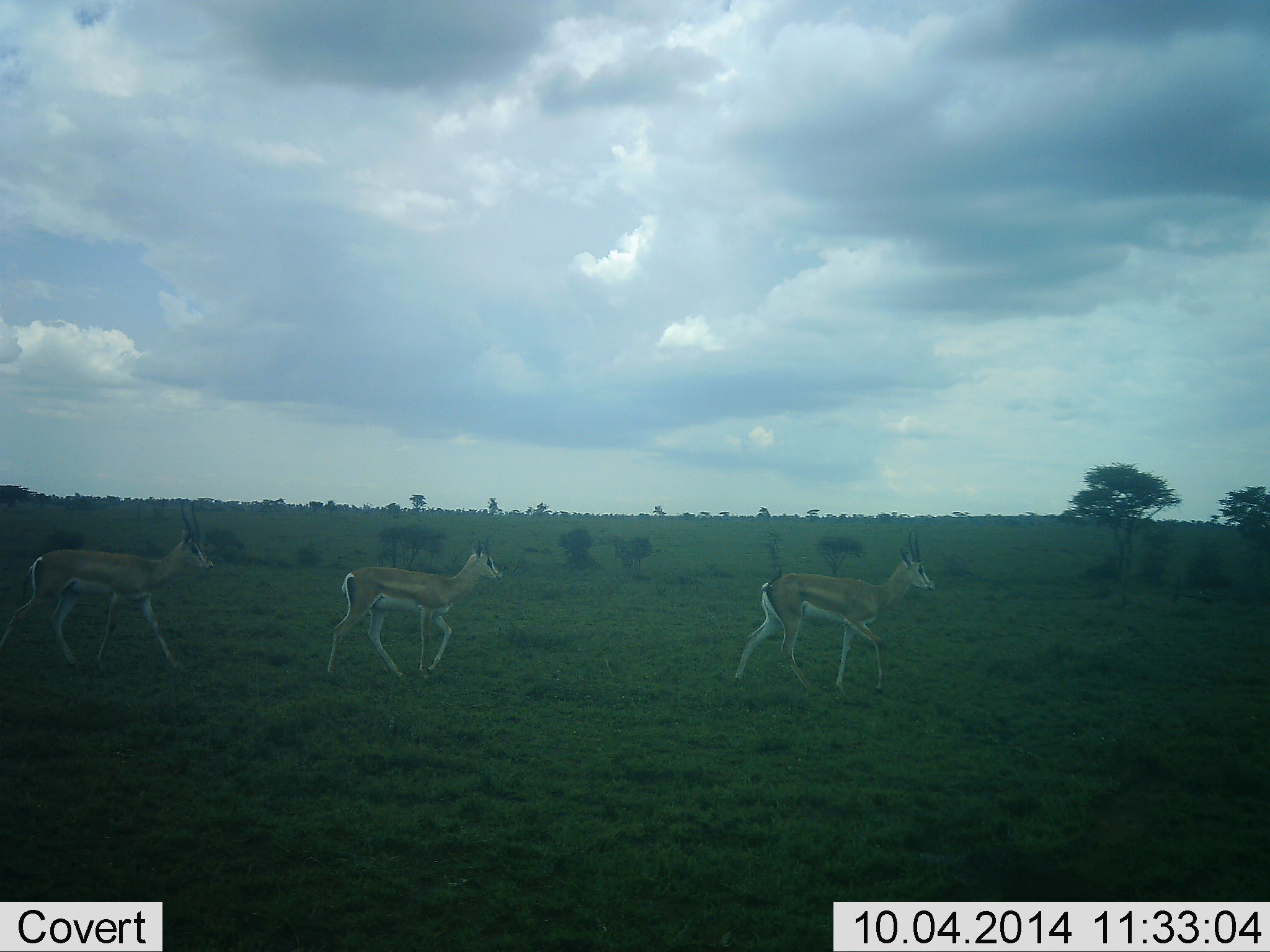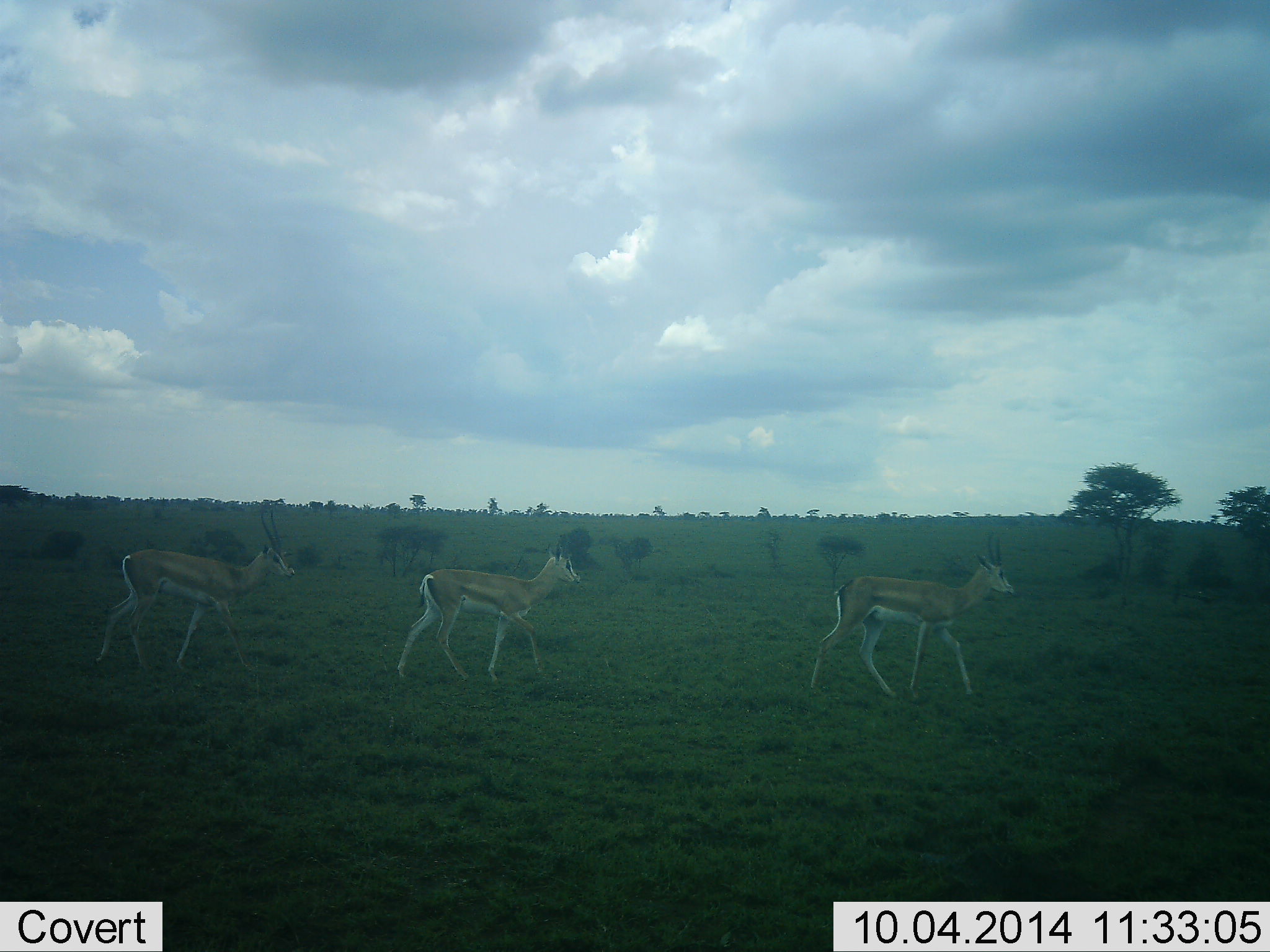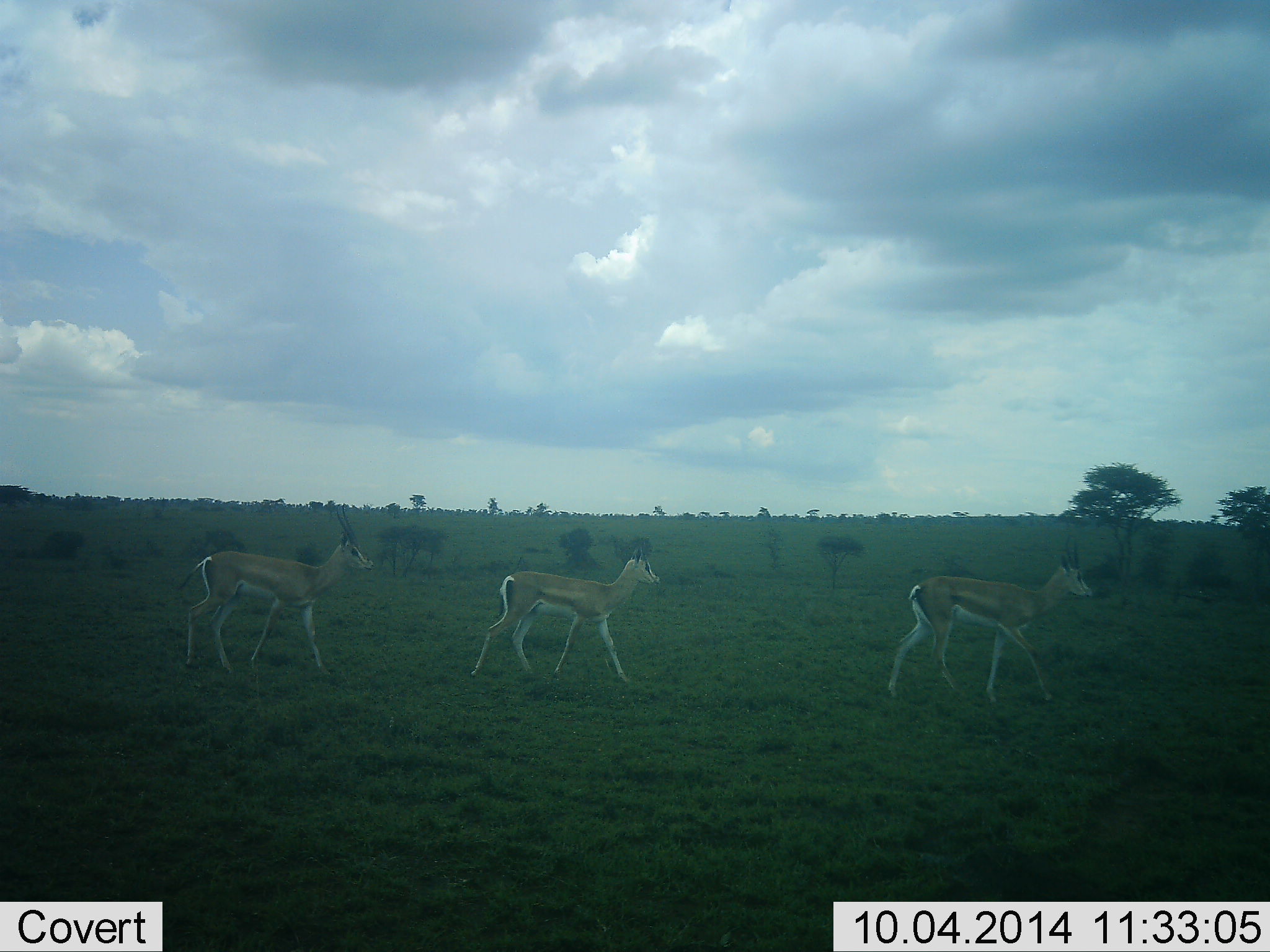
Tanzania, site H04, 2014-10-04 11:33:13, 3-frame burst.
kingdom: Animalia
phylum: Chordata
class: Mammalia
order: Artiodactyla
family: Bovidae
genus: Nanger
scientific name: Nanger granti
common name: grant's gazelle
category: gazellegrants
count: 3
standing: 0%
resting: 0%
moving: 100%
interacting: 0%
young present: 10%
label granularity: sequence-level